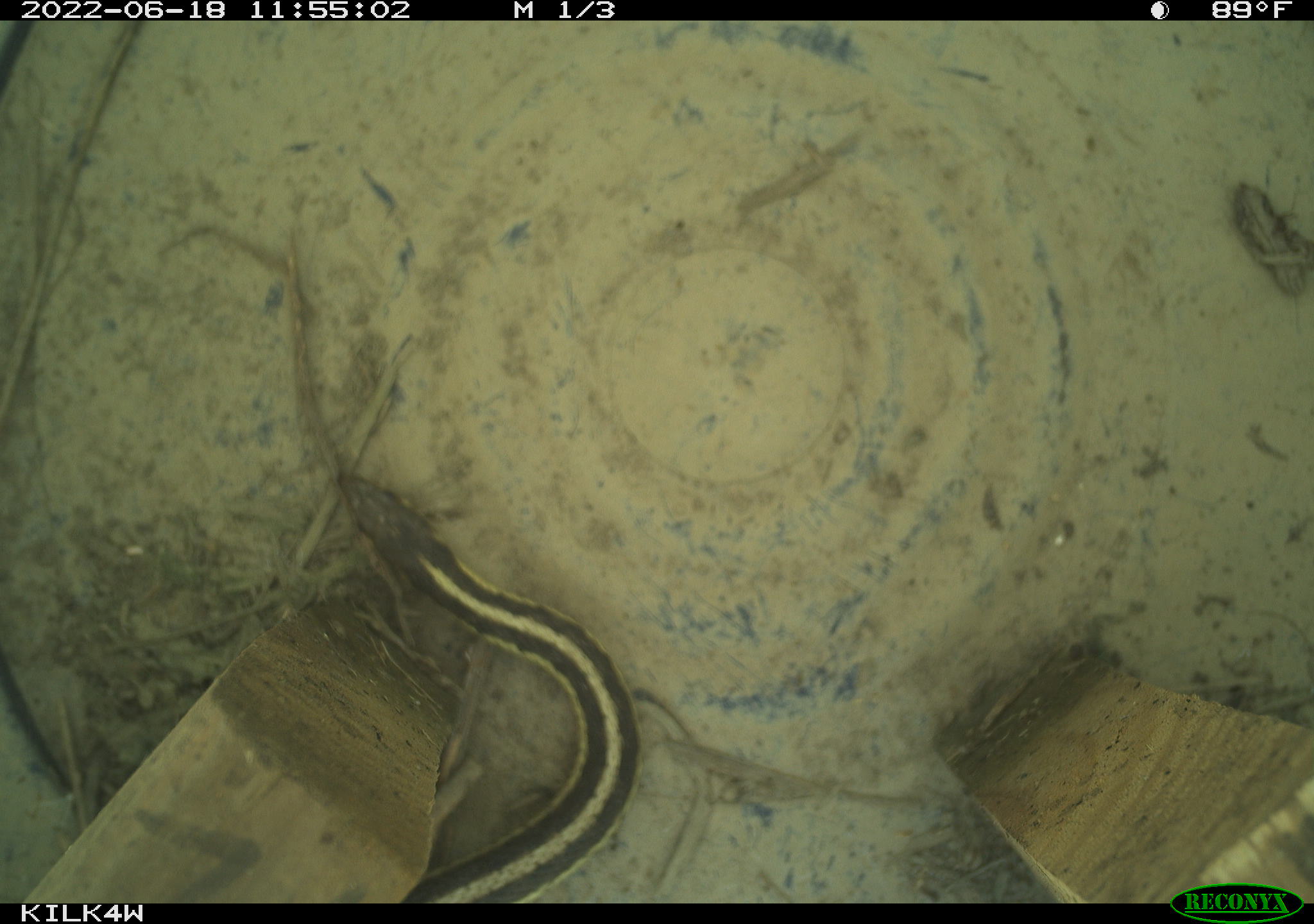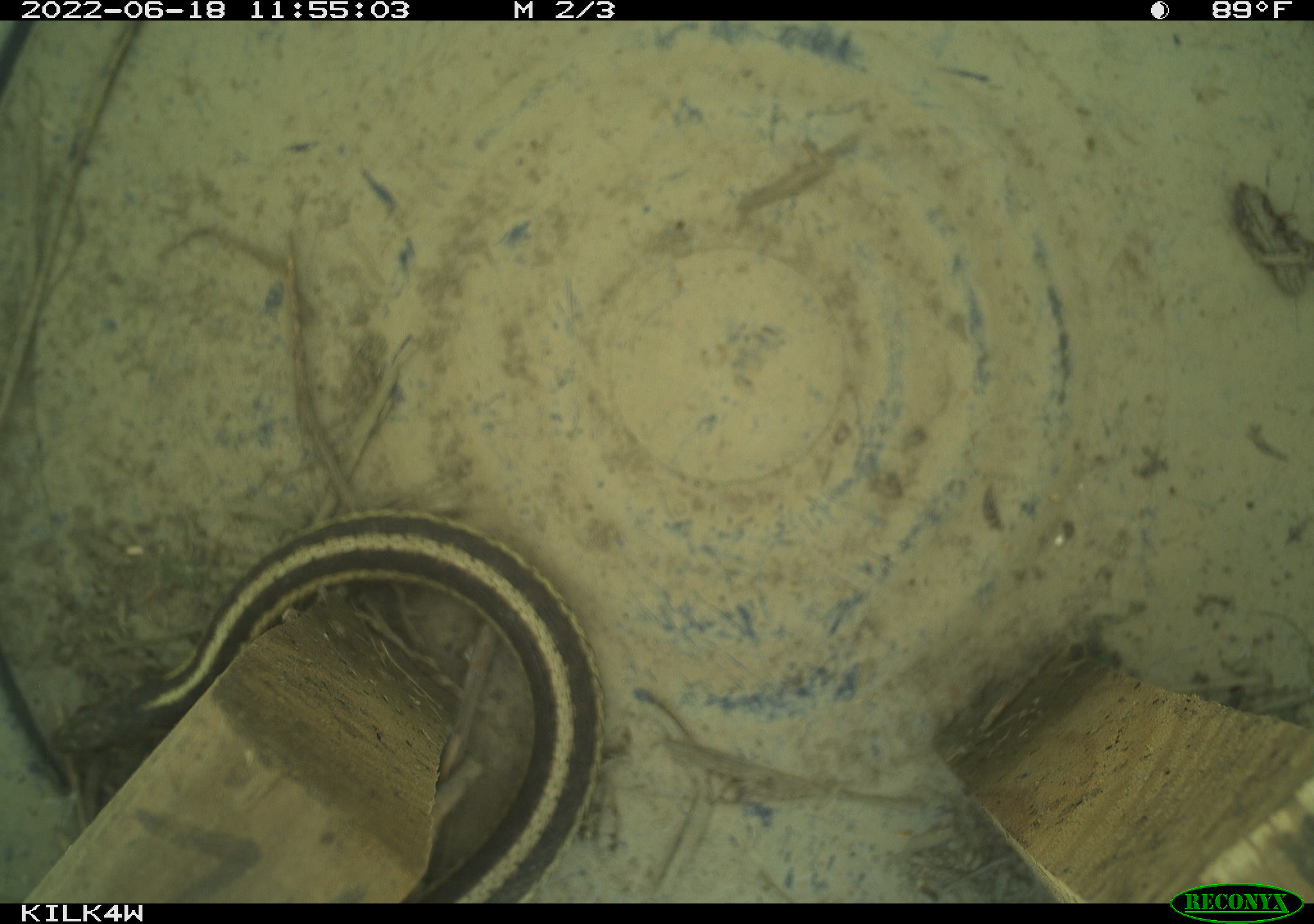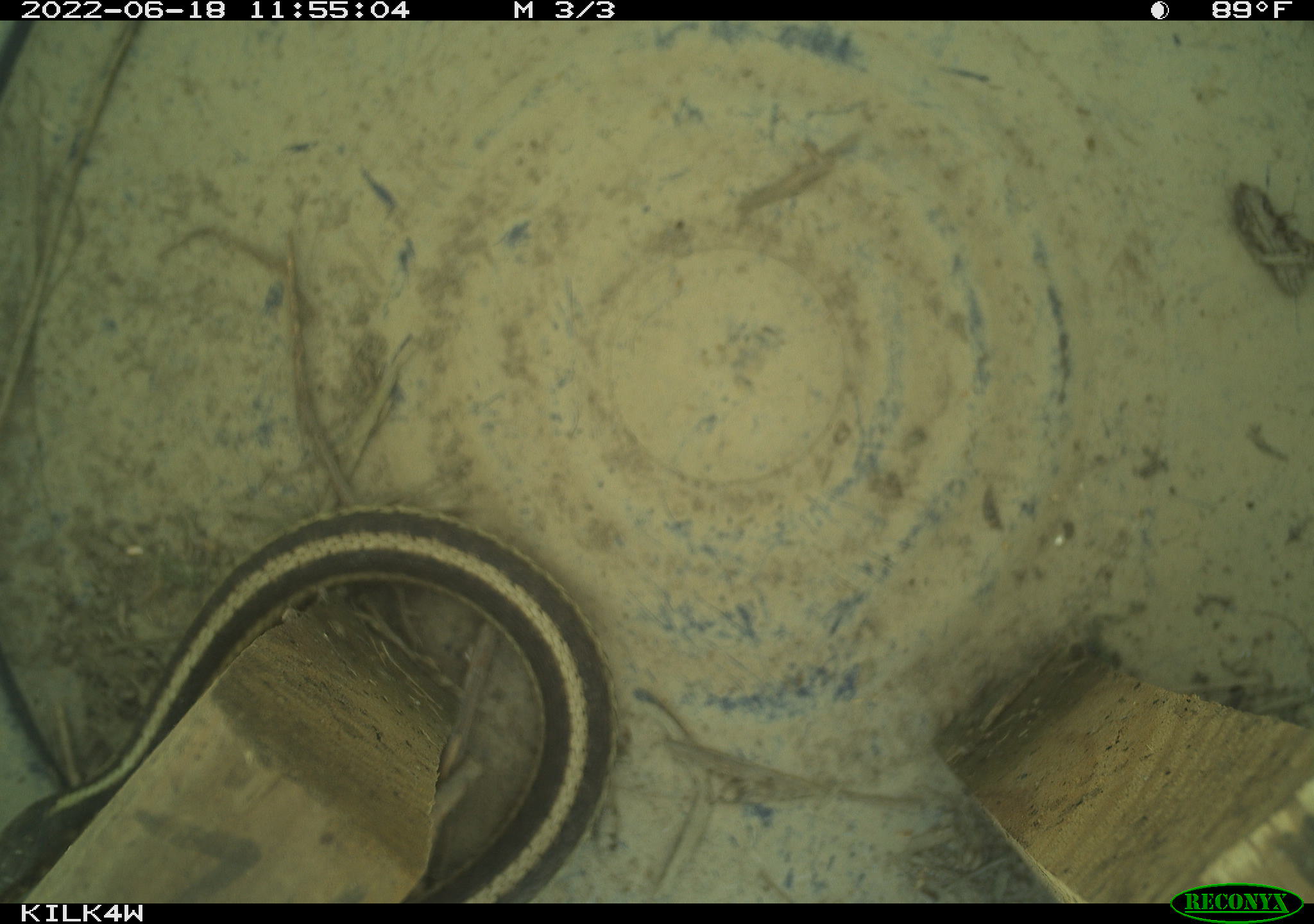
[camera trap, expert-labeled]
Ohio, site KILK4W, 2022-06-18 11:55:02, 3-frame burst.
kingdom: Animalia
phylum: Chordata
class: Reptilia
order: Squamata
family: Colubridae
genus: Thamnophis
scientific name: Thamnophis sirtalis sirtalis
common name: eastern gartersnake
Eastern gartersnake (Thamnophis sirtalis sirtalis).